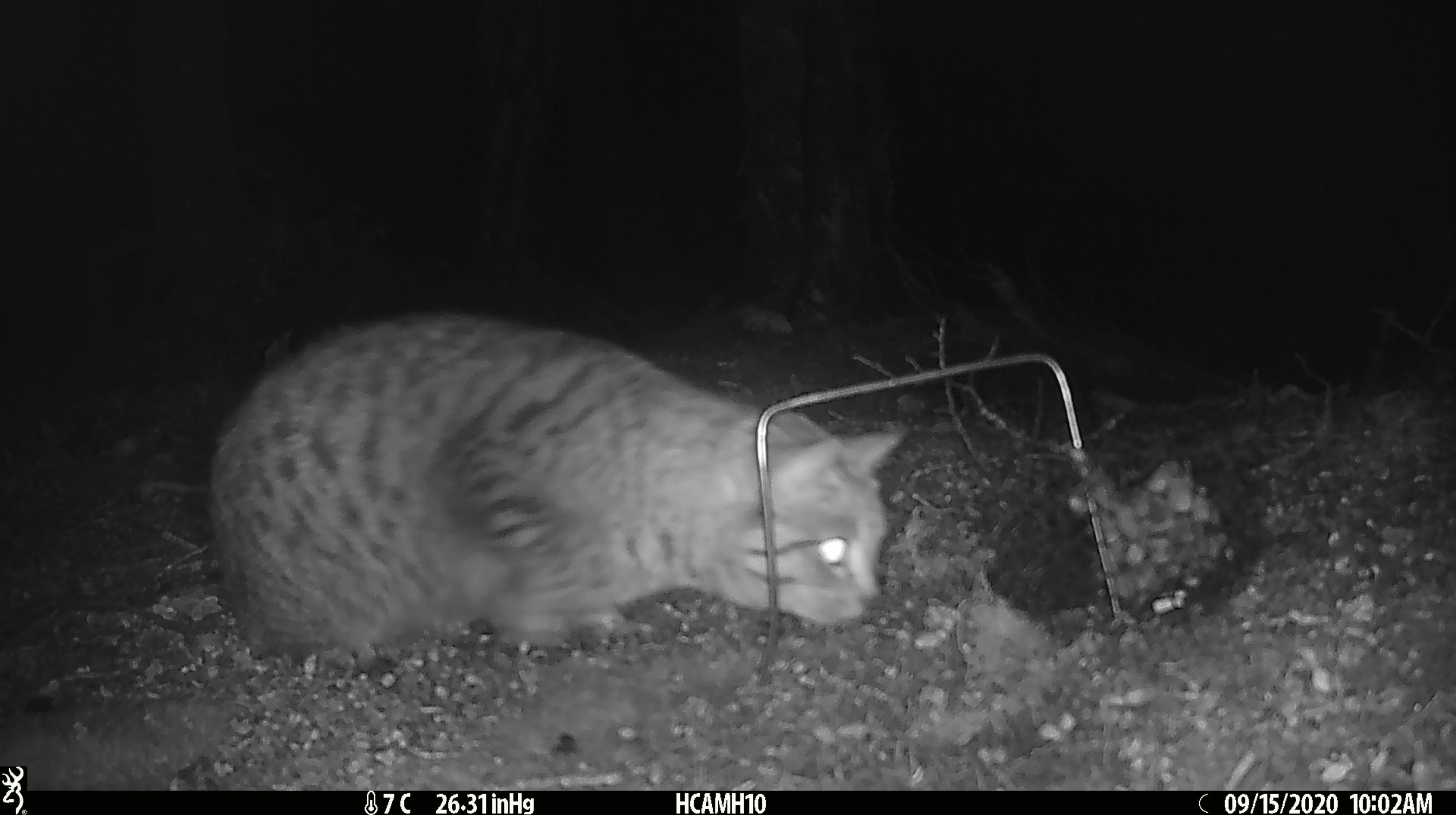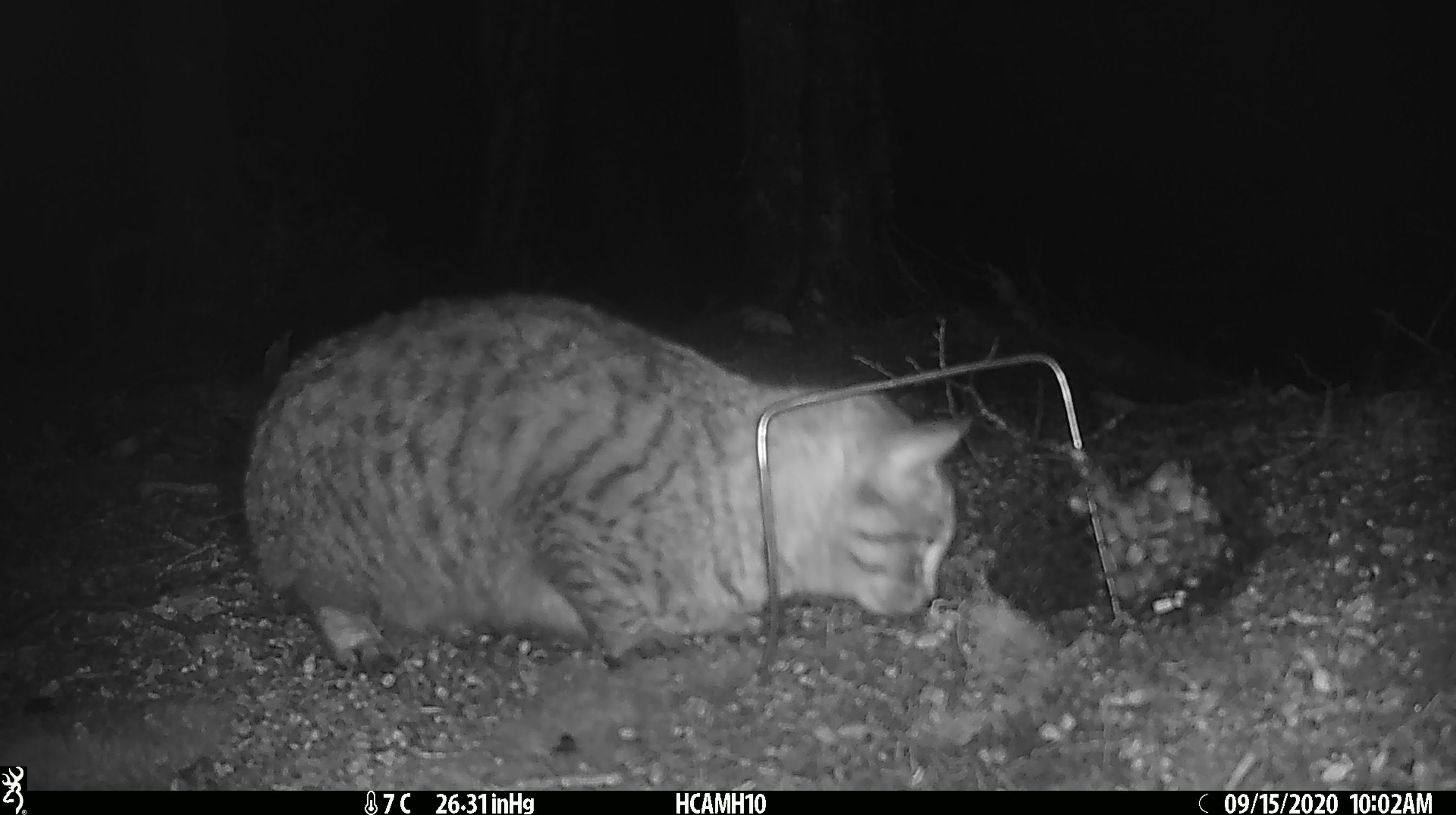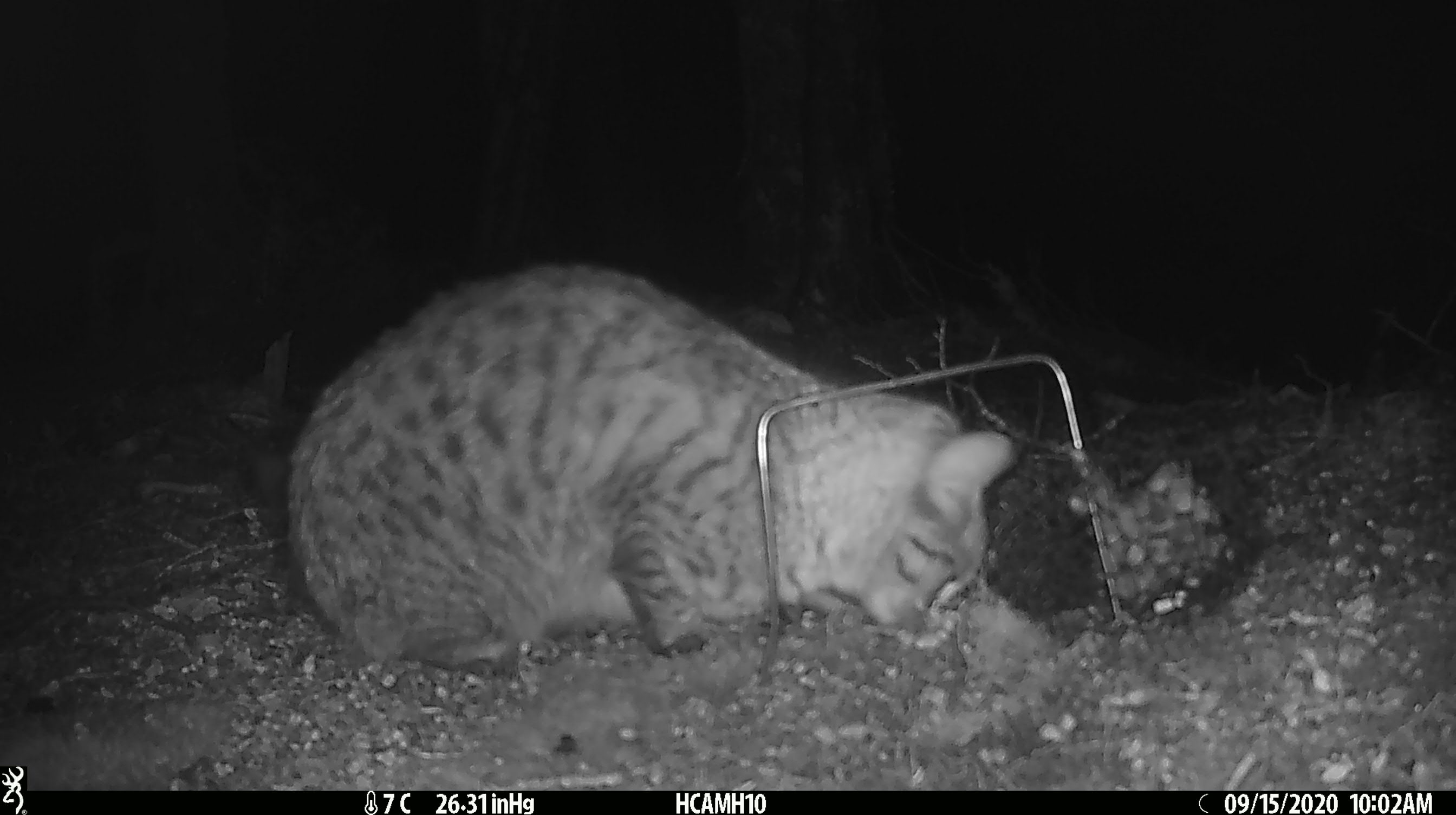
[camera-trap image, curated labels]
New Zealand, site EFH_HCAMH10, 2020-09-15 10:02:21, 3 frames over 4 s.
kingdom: Animalia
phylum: Chordata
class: Mammalia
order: Carnivora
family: Felidae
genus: Felis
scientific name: Felis catus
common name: domestic cat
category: cat